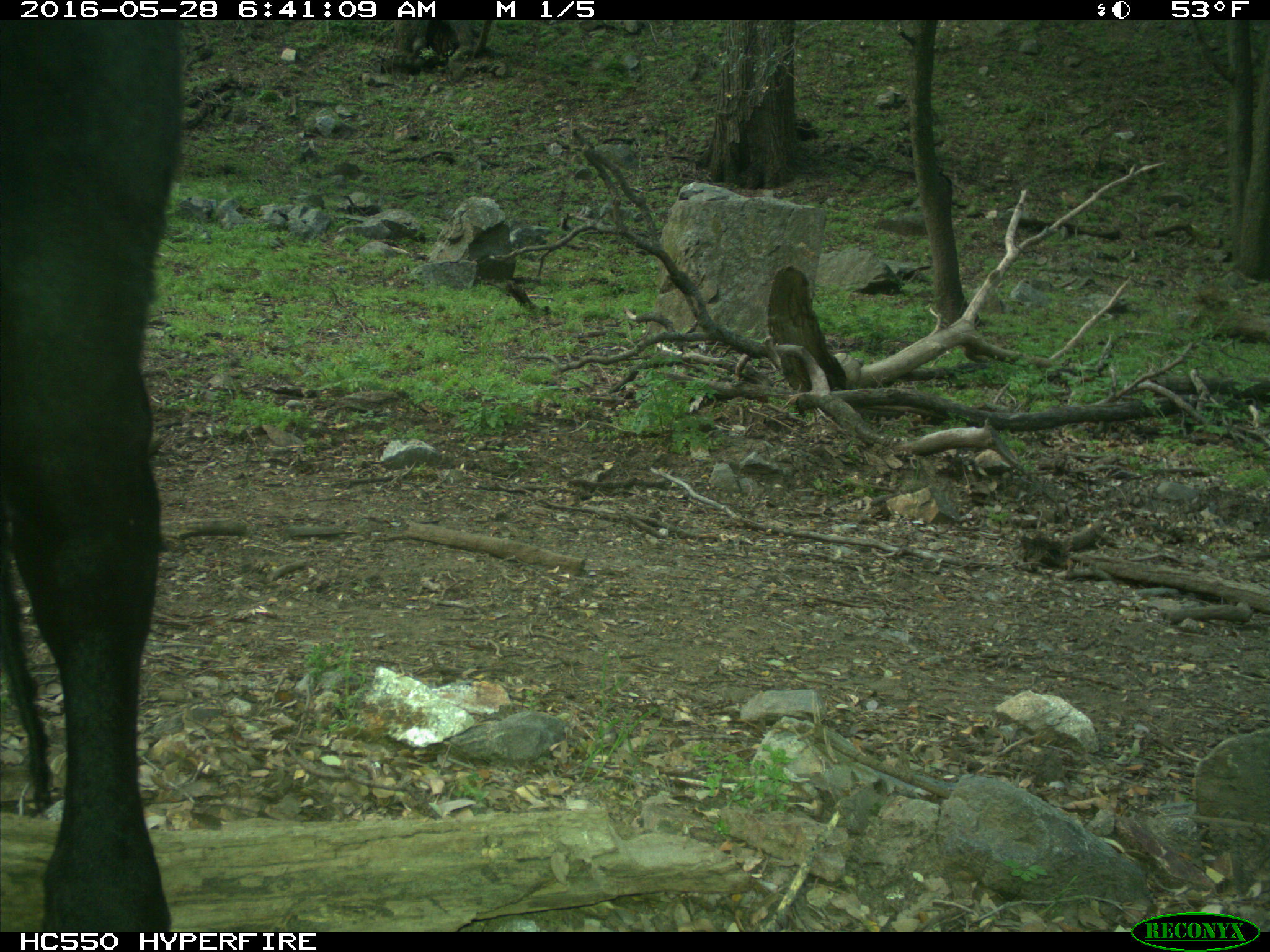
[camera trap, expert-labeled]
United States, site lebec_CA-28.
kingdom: Animalia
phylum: Chordata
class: Mammalia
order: Artiodactyla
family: Bovidae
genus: Bos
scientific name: Bos taurus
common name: domestic cow